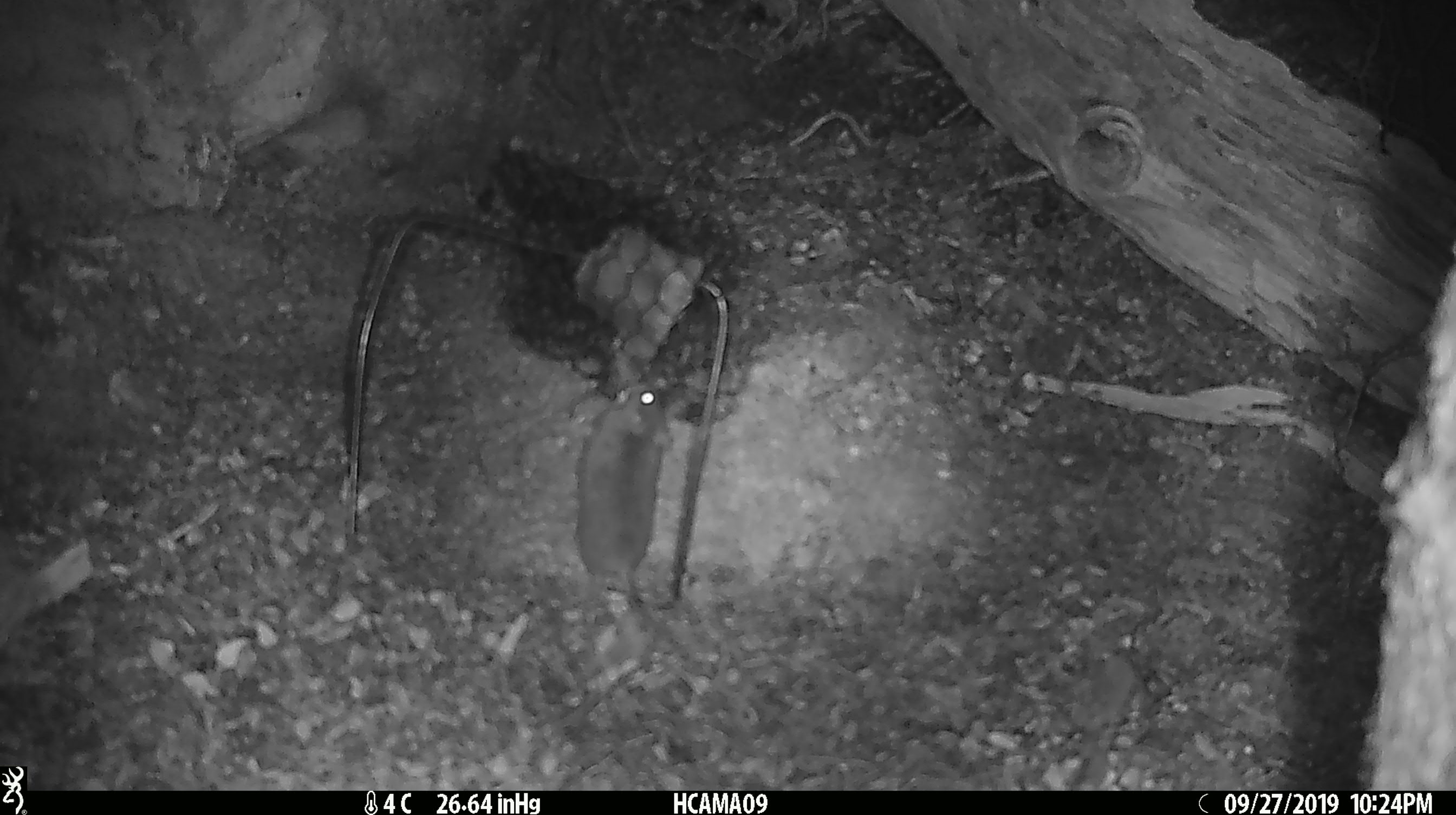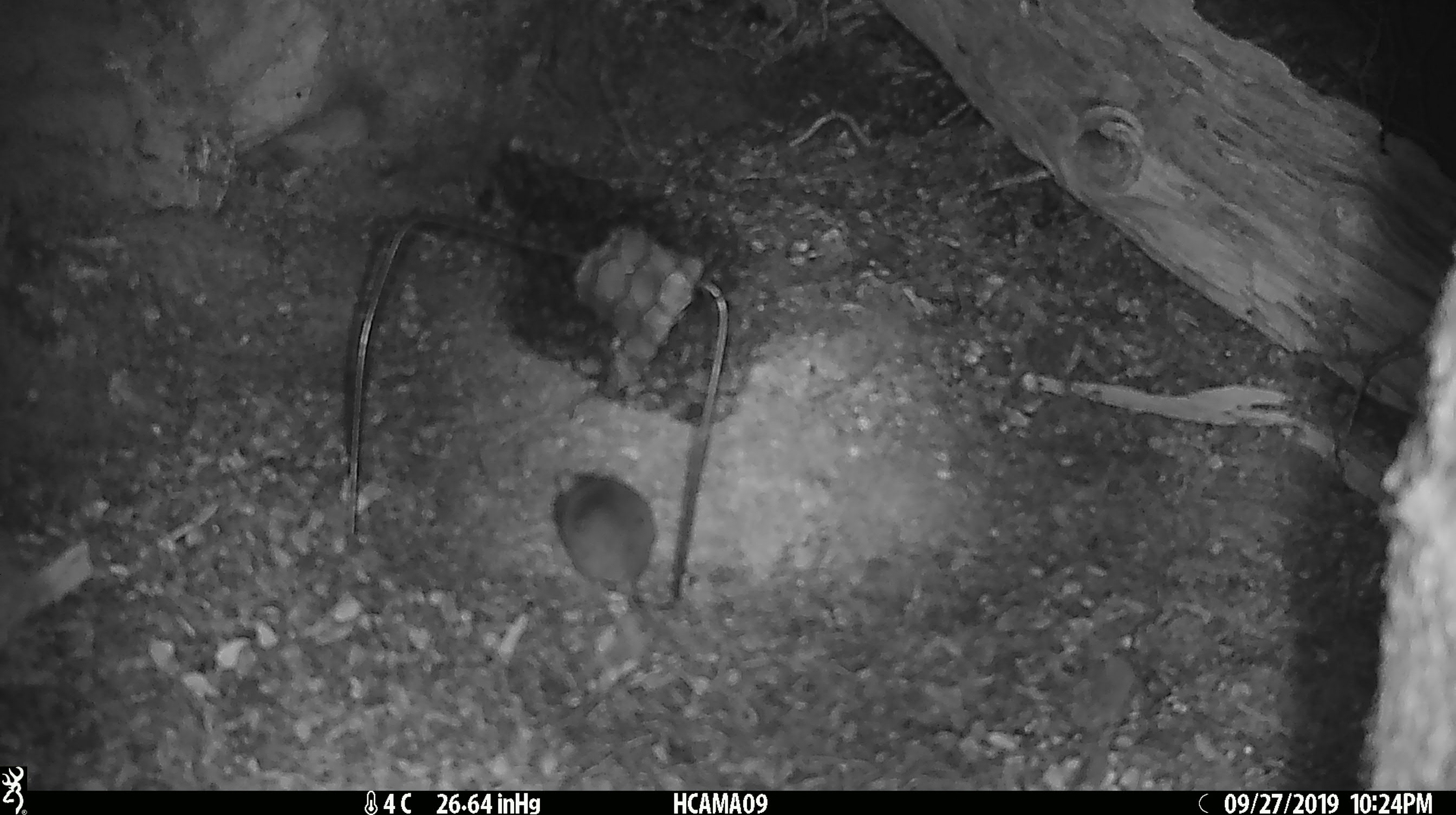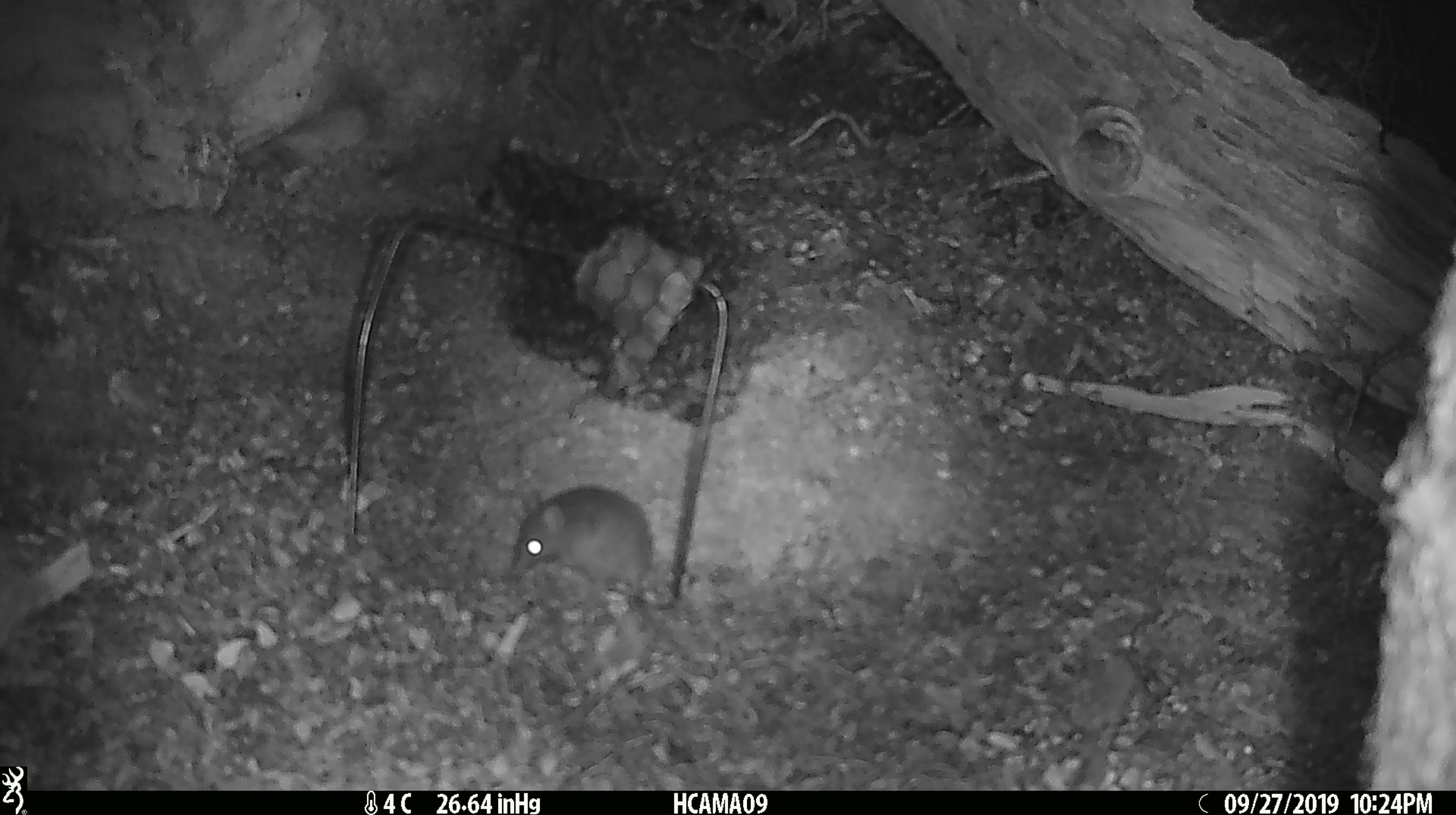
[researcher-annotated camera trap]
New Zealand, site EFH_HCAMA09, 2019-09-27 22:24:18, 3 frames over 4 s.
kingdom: Animalia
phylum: Chordata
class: Mammalia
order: Rodentia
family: Muridae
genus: Mus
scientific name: Mus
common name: mouse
Mouse (Mus).